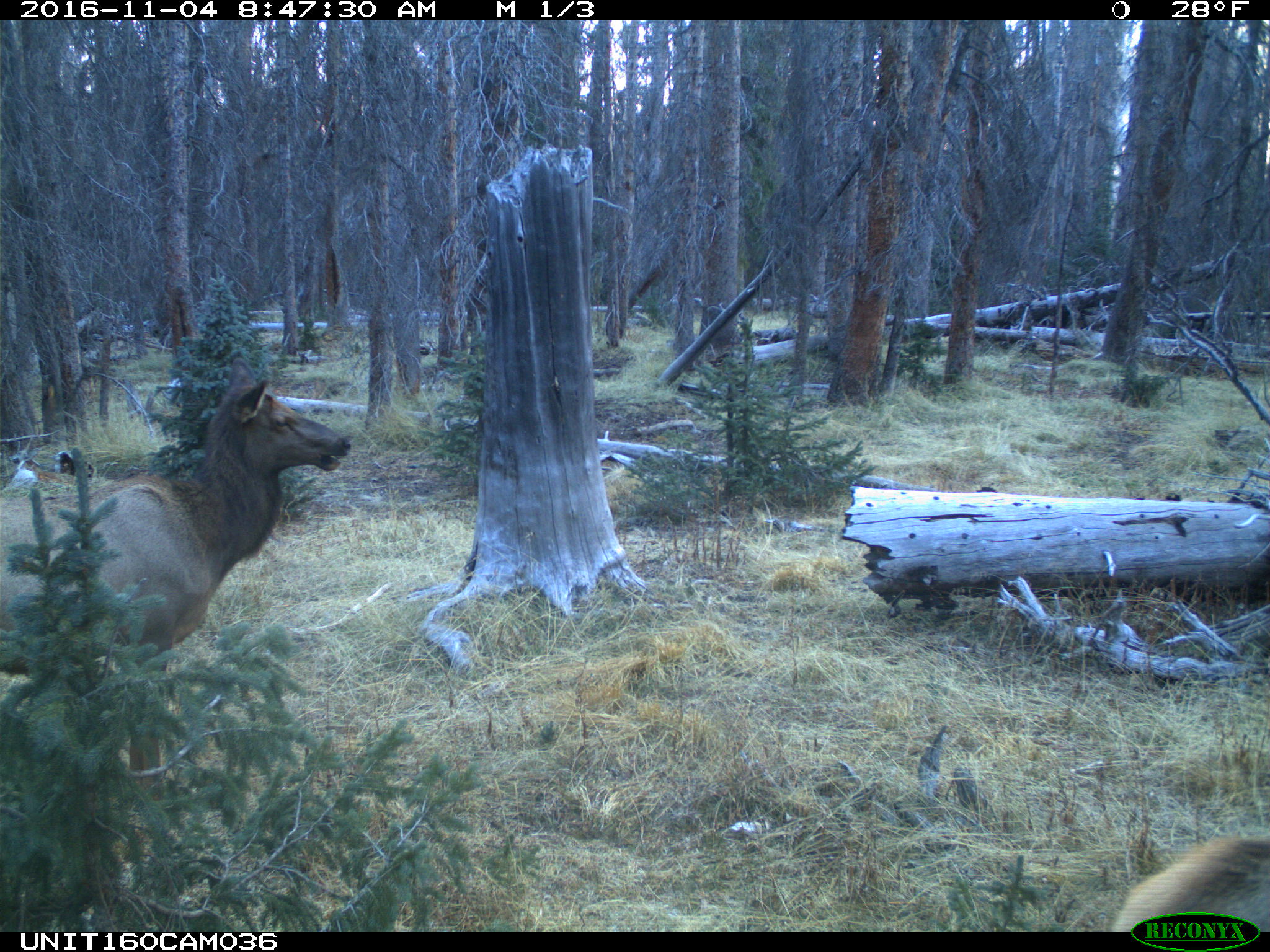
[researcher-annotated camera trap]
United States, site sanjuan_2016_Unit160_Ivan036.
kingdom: Animalia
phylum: Chordata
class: Mammalia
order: Artiodactyla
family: Cervidae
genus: Cervus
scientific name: Cervus elaphus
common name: red deer